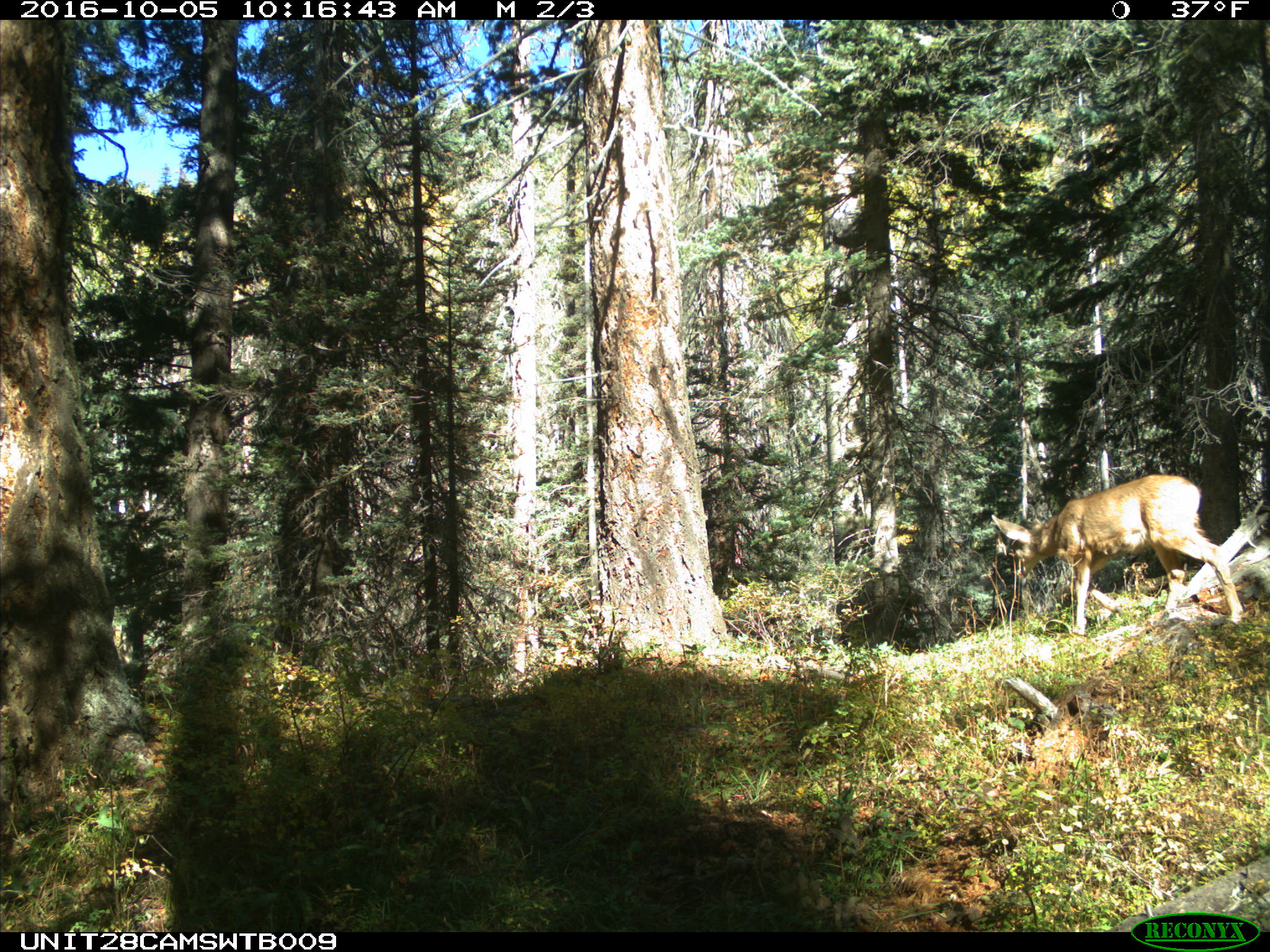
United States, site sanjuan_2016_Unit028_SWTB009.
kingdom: Animalia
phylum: Chordata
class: Mammalia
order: Artiodactyla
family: Cervidae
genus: Odocoileus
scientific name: Odocoileus hemionus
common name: mule deer